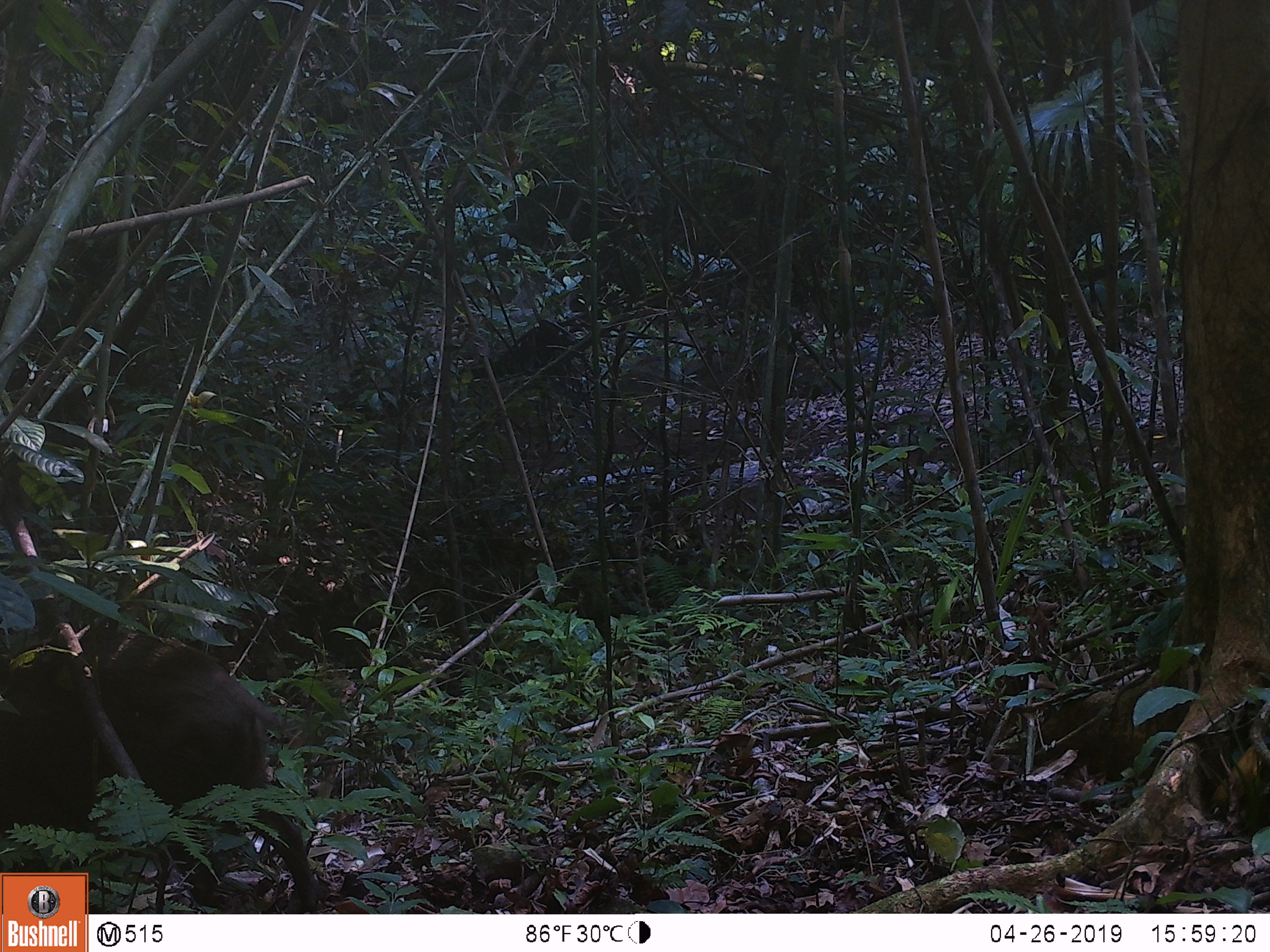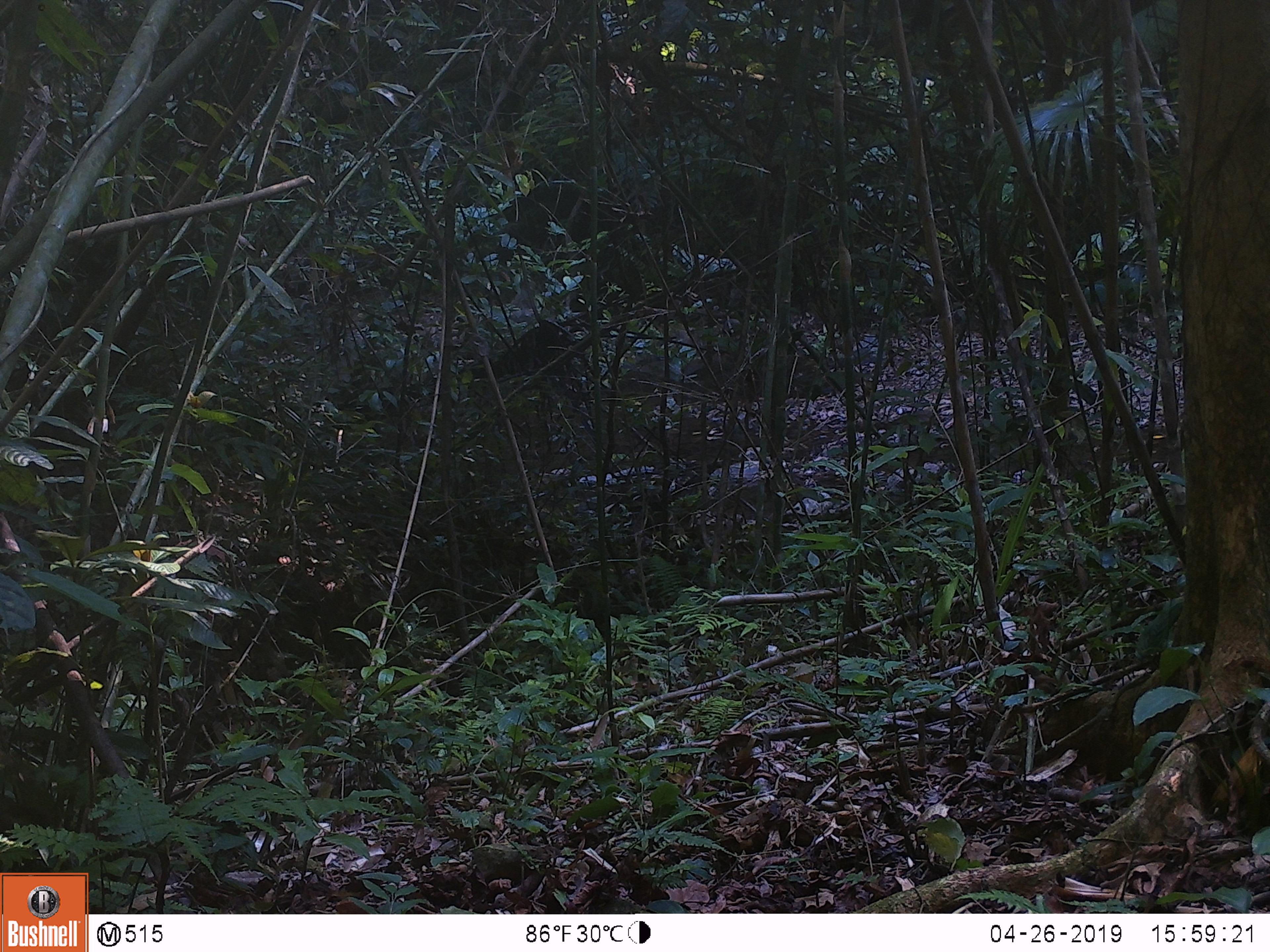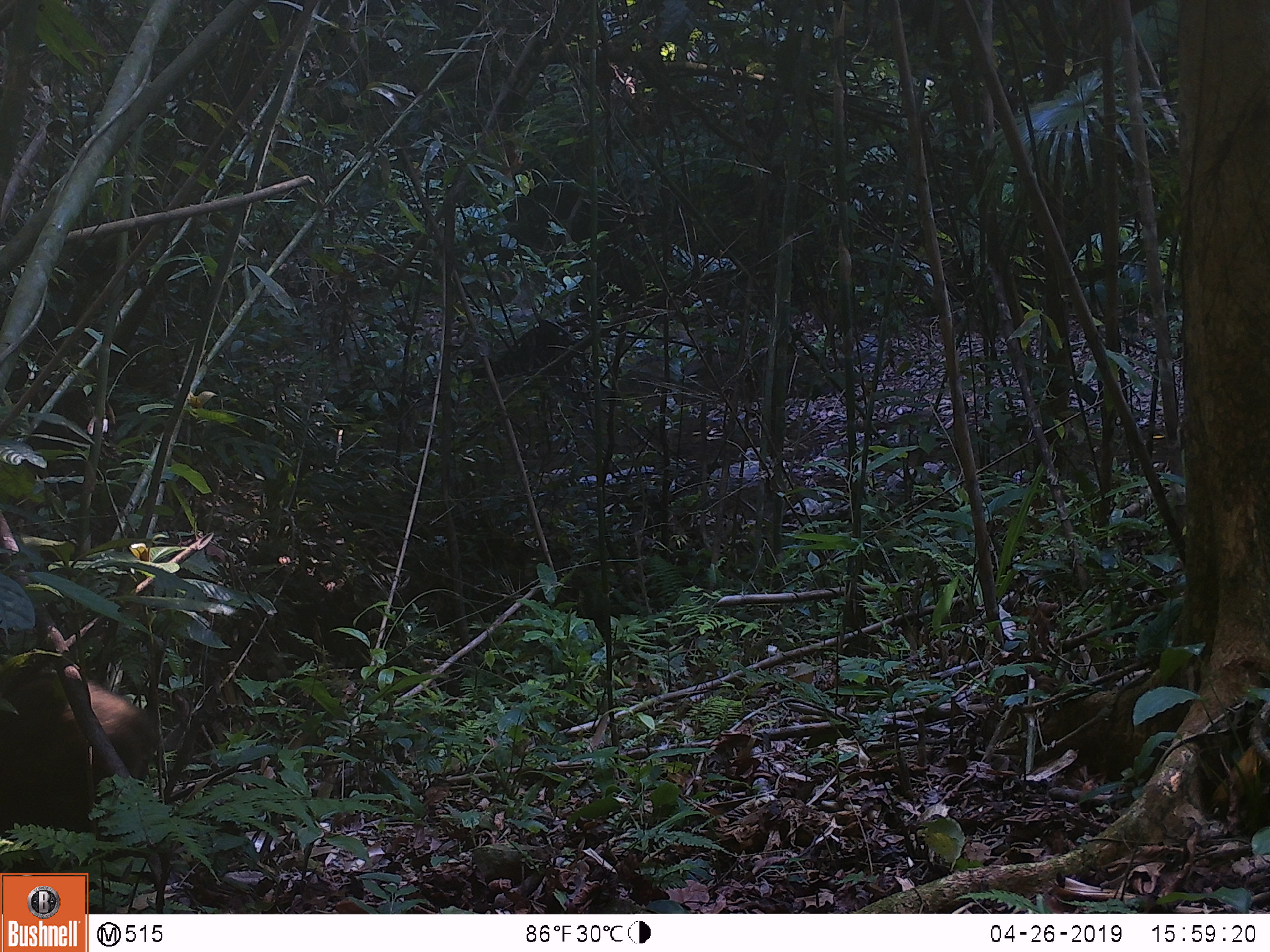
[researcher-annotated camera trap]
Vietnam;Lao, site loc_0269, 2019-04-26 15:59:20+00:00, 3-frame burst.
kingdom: Animalia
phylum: Chordata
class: Mammalia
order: Artiodactyla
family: Suidae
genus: Sus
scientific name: Sus scrofa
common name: eurasian wild pig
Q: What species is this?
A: Eurasian wild pig (Sus scrofa).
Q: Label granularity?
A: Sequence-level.